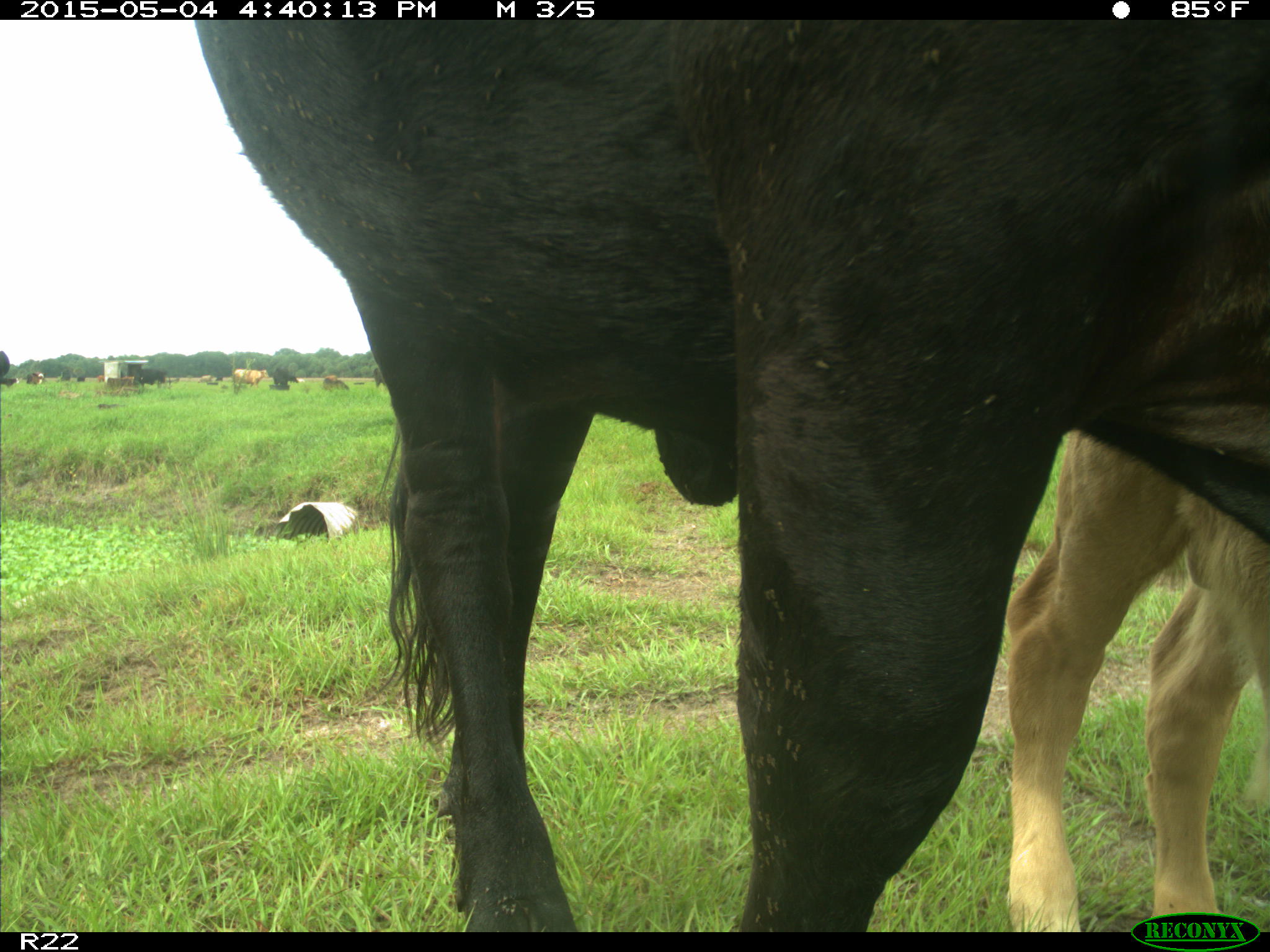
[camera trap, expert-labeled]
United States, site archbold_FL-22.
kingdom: Animalia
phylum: Chordata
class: Mammalia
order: Artiodactyla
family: Bovidae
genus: Bos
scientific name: Bos taurus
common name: domestic cow